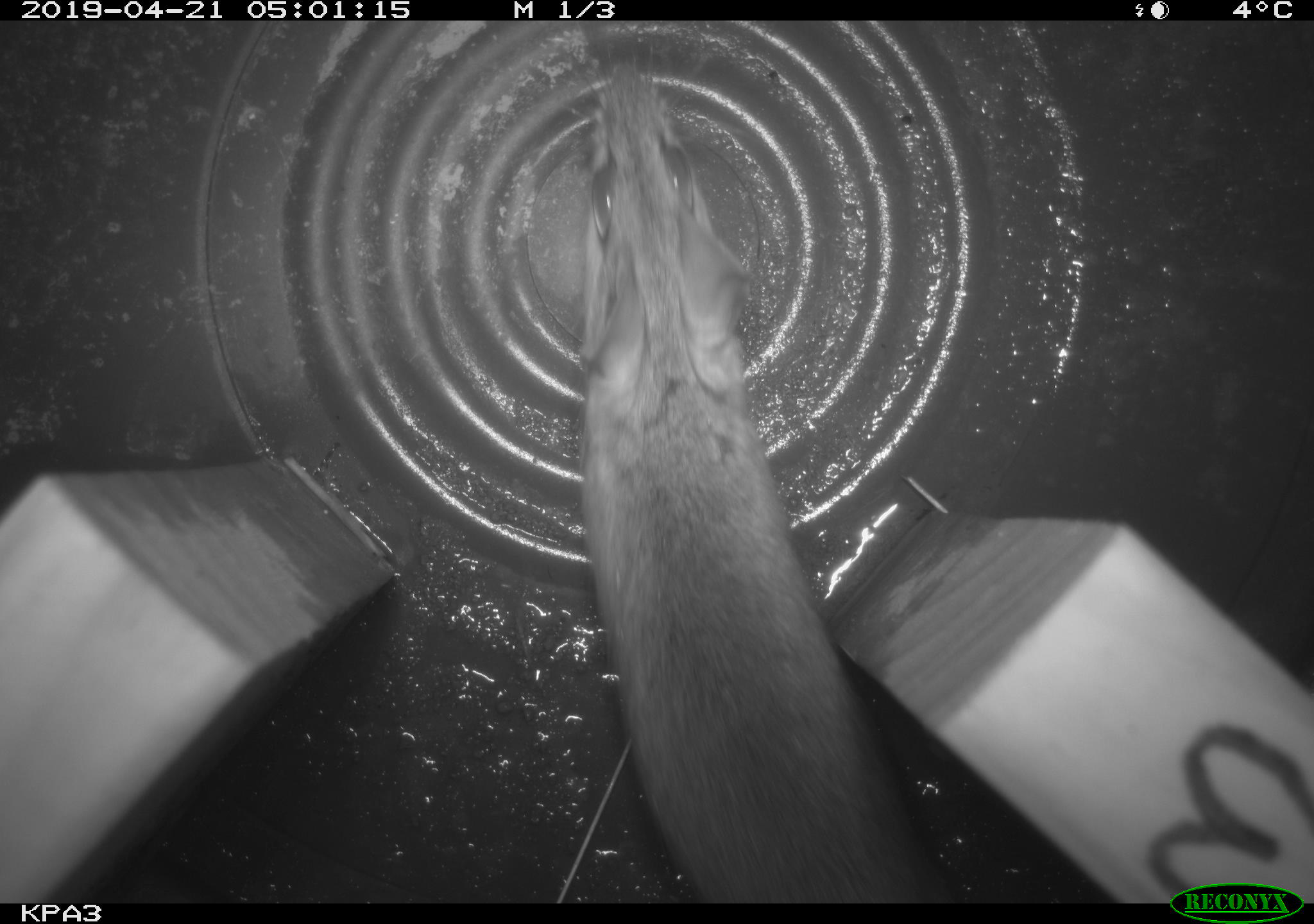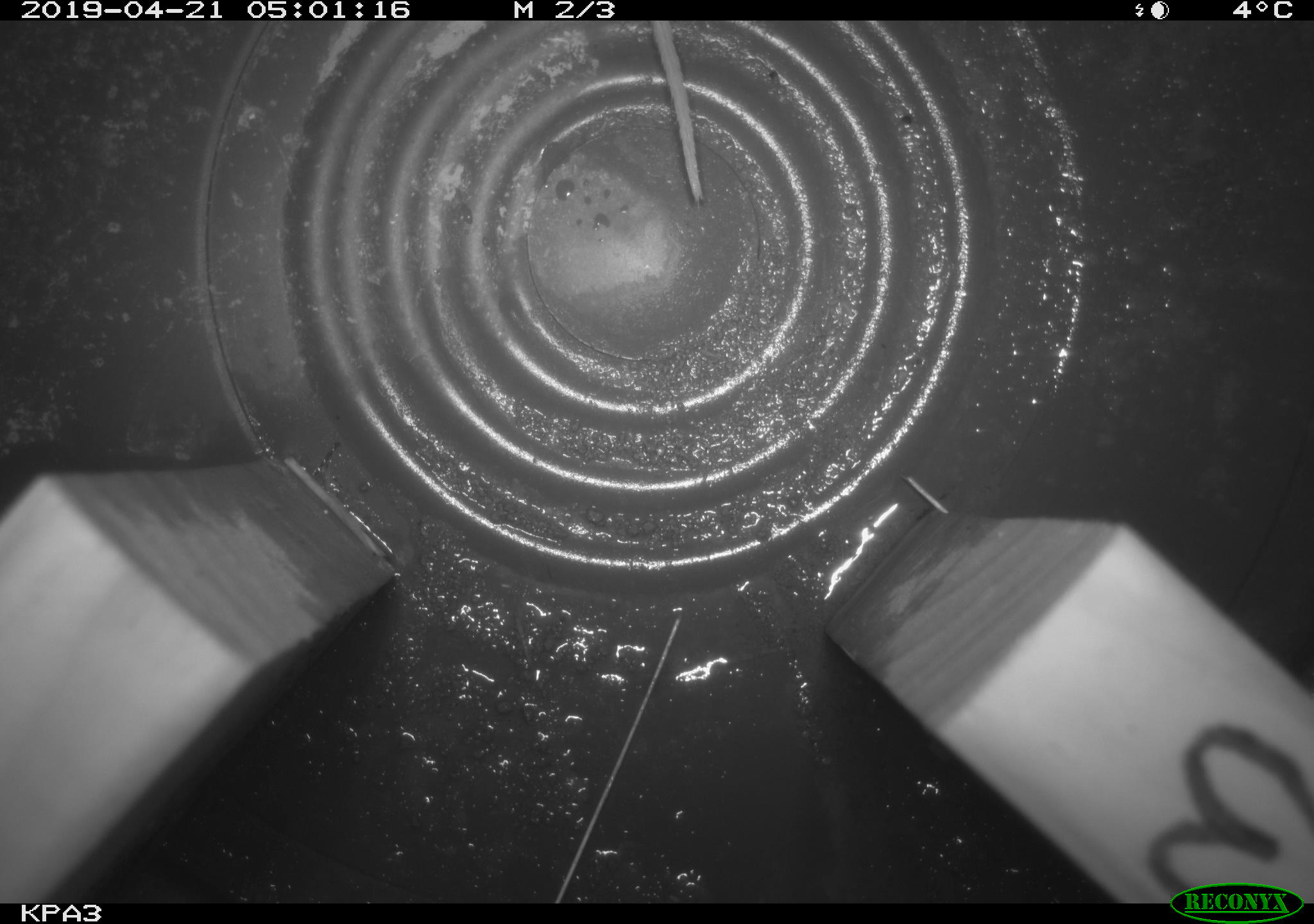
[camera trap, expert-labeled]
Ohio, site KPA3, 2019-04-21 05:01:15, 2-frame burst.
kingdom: Animalia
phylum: Chordata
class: Mammalia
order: Rodentia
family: Cricetidae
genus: Peromyscus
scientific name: Peromyscus leucopus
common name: white-footed mouse